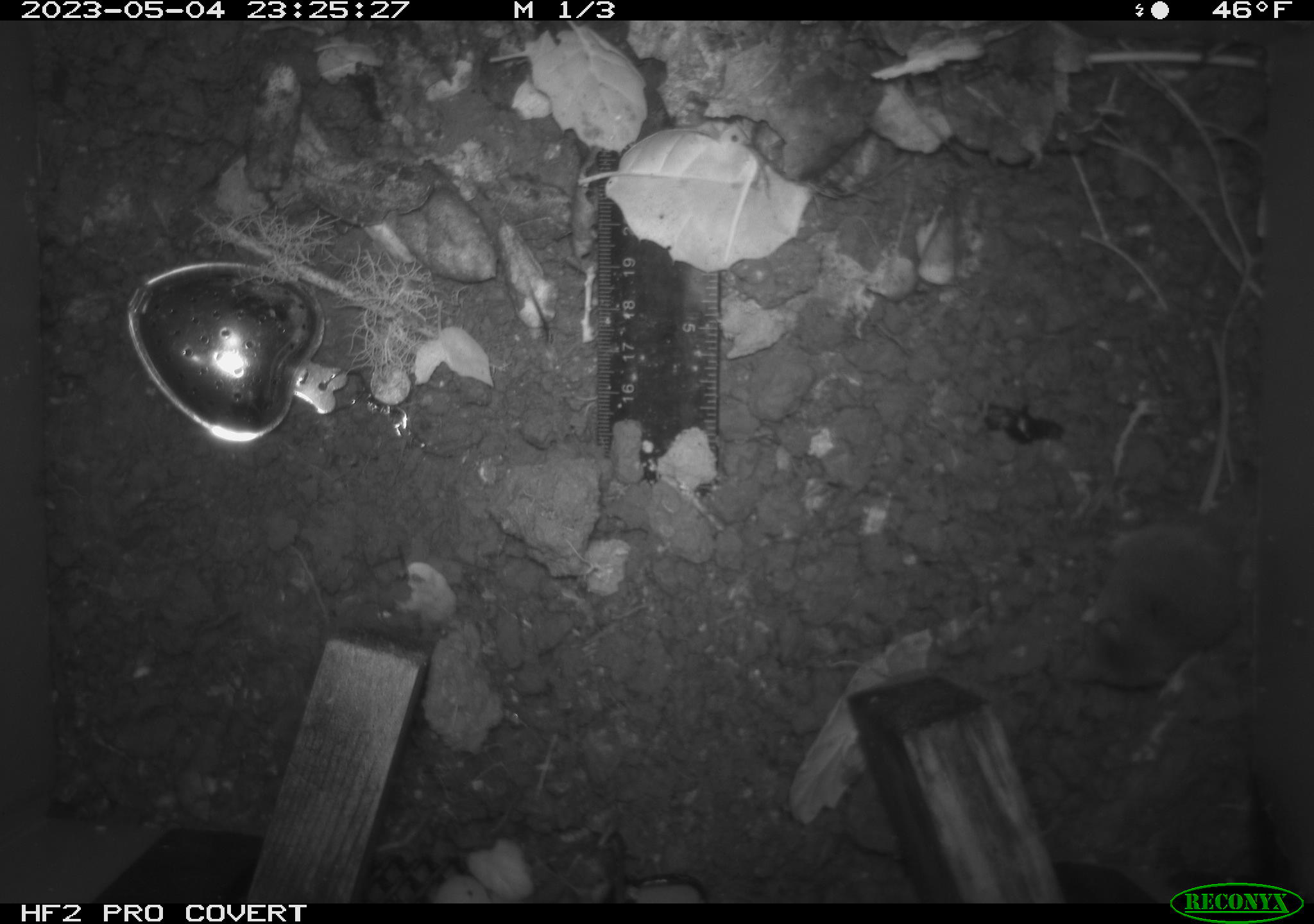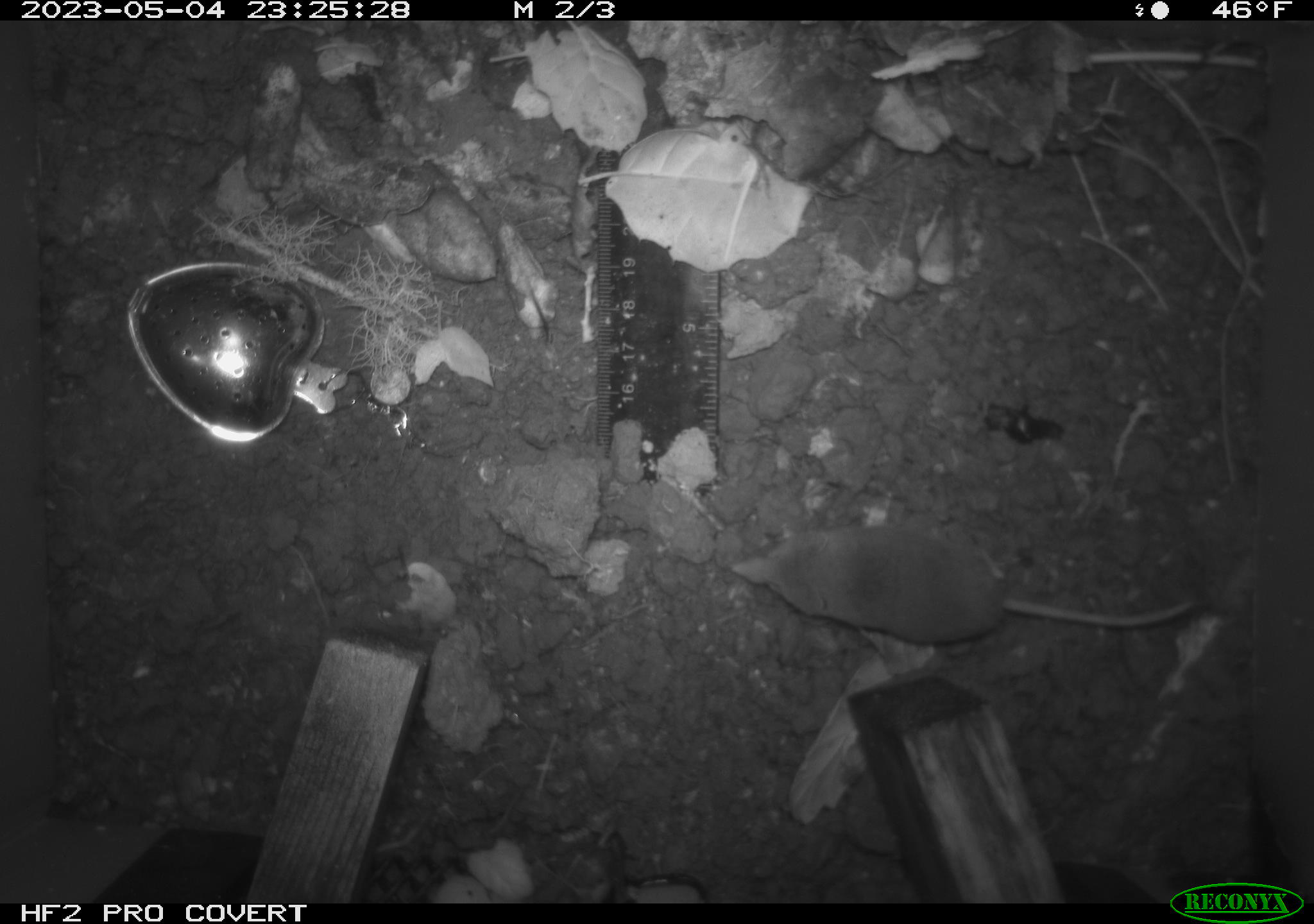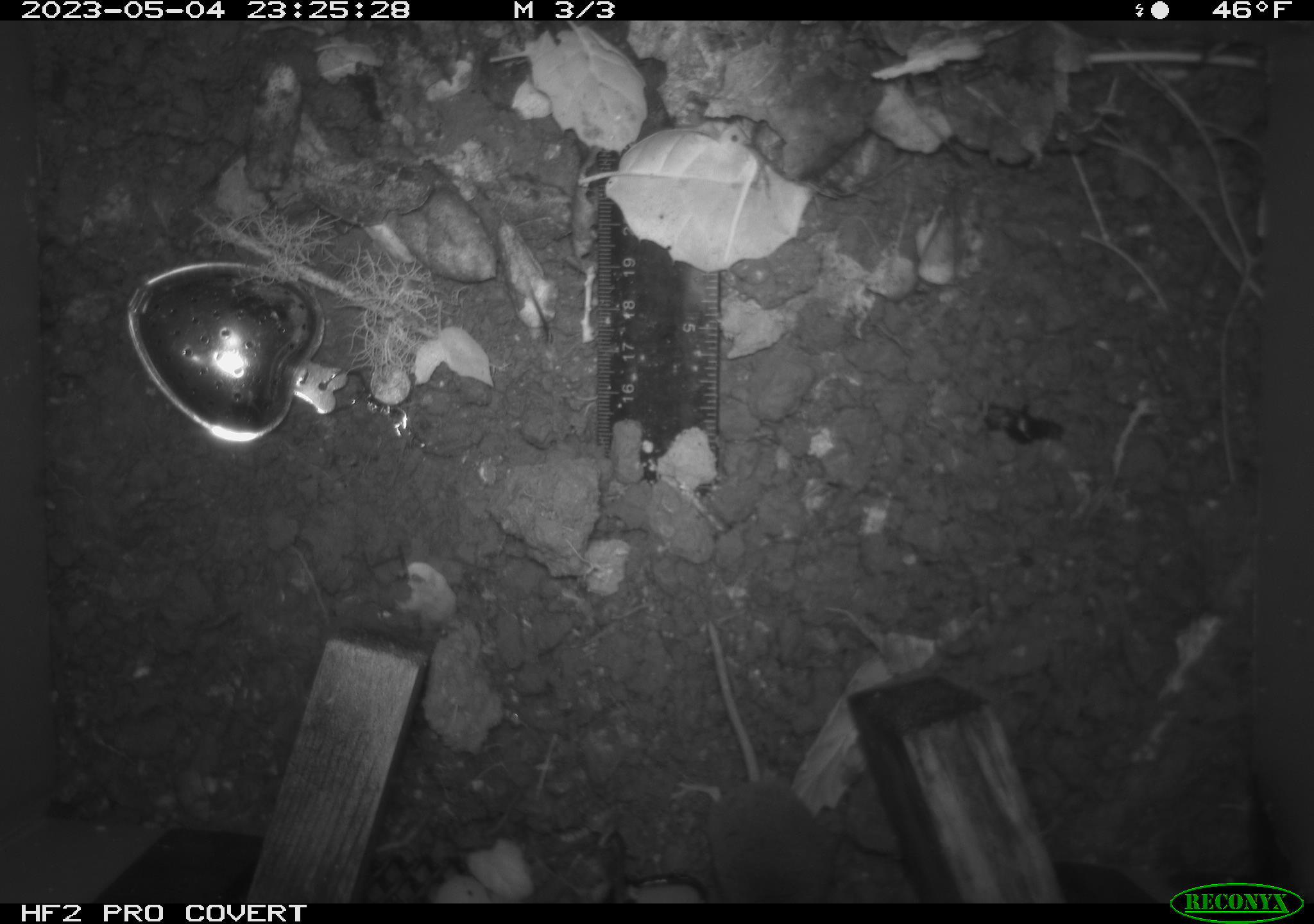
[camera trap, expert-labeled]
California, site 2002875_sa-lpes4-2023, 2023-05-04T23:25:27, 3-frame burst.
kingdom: Animalia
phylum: Chordata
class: Mammalia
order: Eulipotyphla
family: Soricidae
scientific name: Soricidae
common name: shrews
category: soricidae family